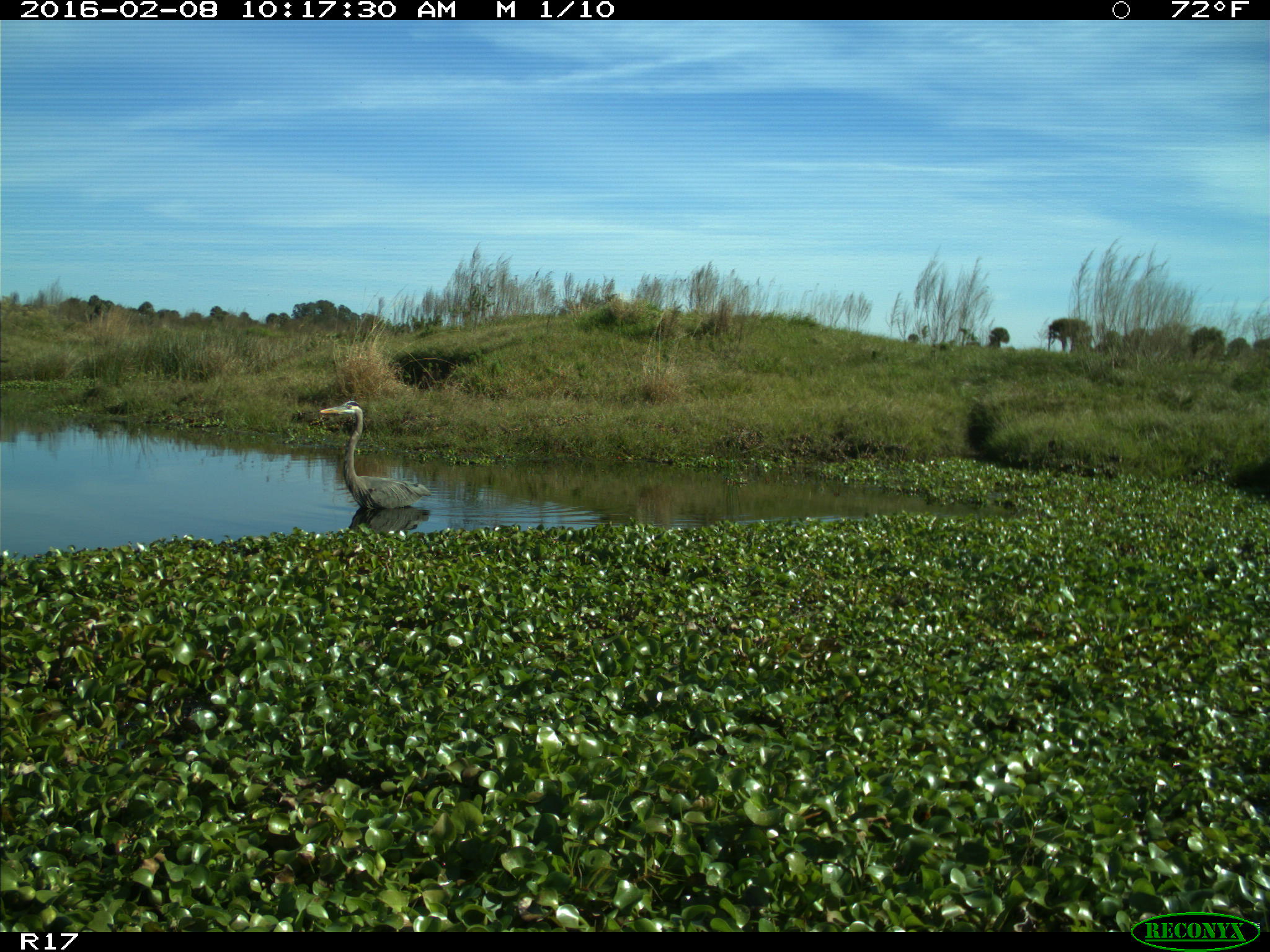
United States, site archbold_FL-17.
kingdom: Animalia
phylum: Chordata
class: Aves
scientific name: Aves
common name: birds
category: unidentified bird